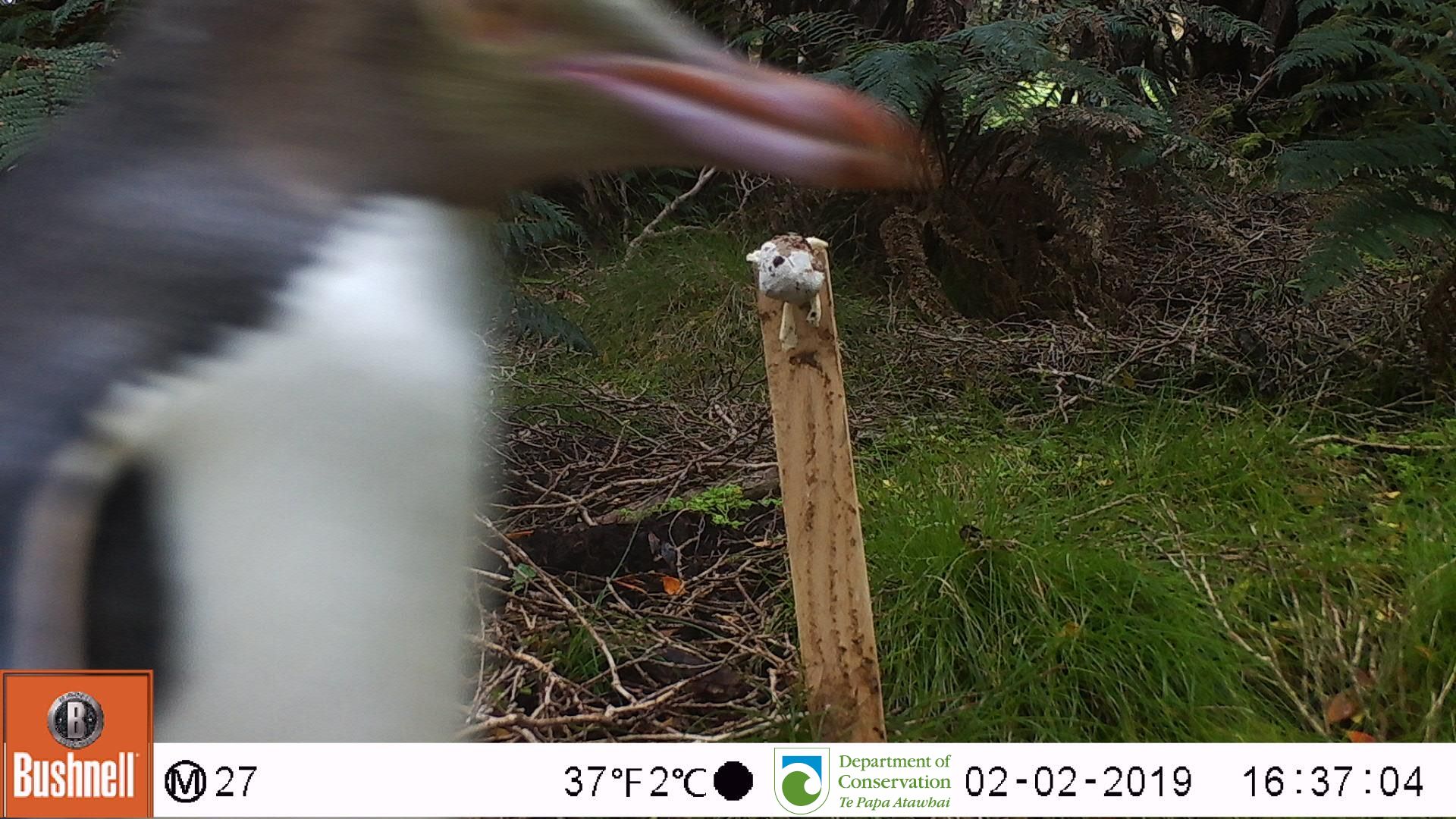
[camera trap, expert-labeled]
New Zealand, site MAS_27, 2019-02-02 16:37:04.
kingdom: Animalia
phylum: Chordata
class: Aves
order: Sphenisciformes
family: Spheniscidae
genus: Megadyptes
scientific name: Megadyptes antipodes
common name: yellow-eyed penguin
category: yellow eyed penguin